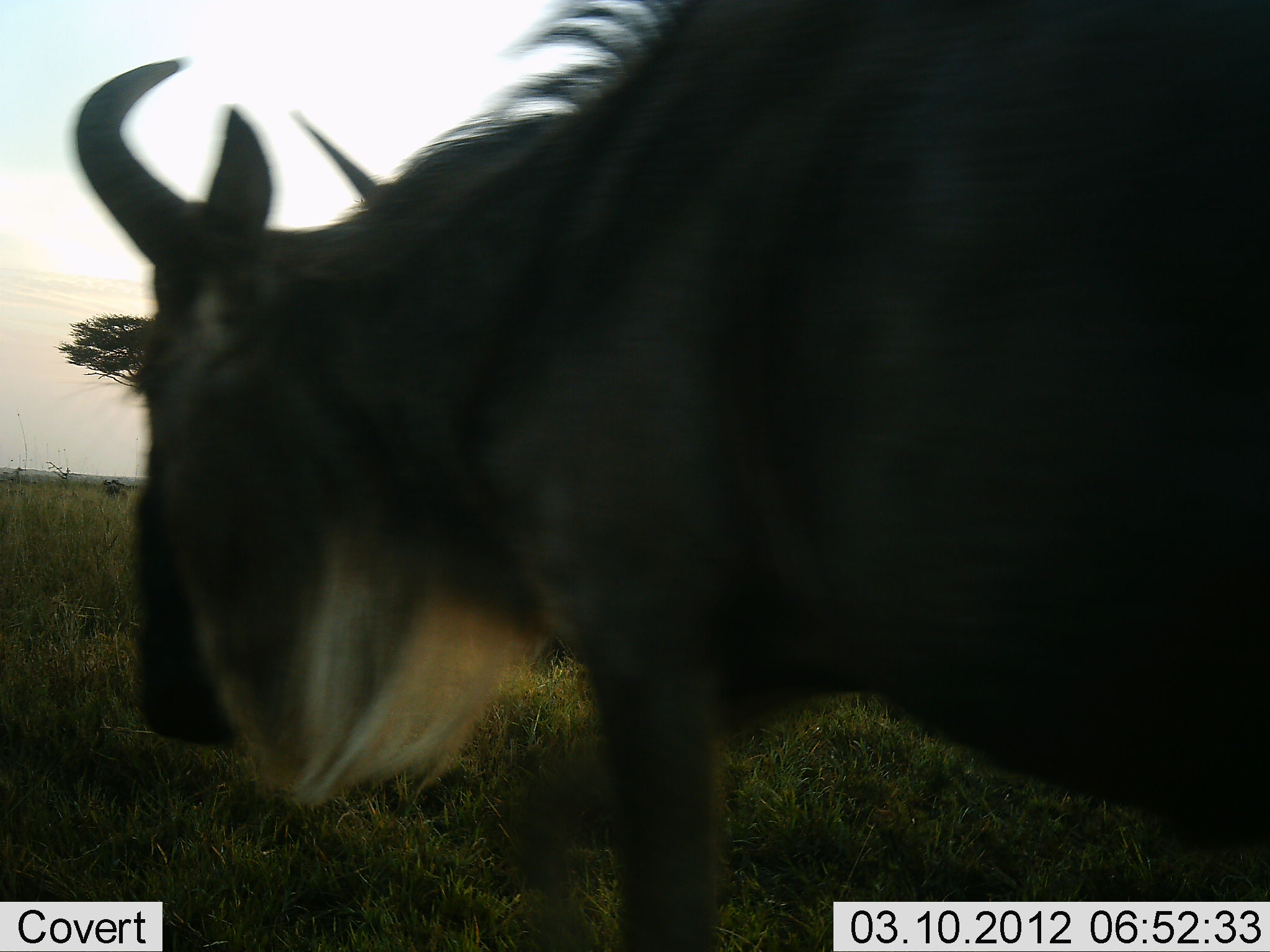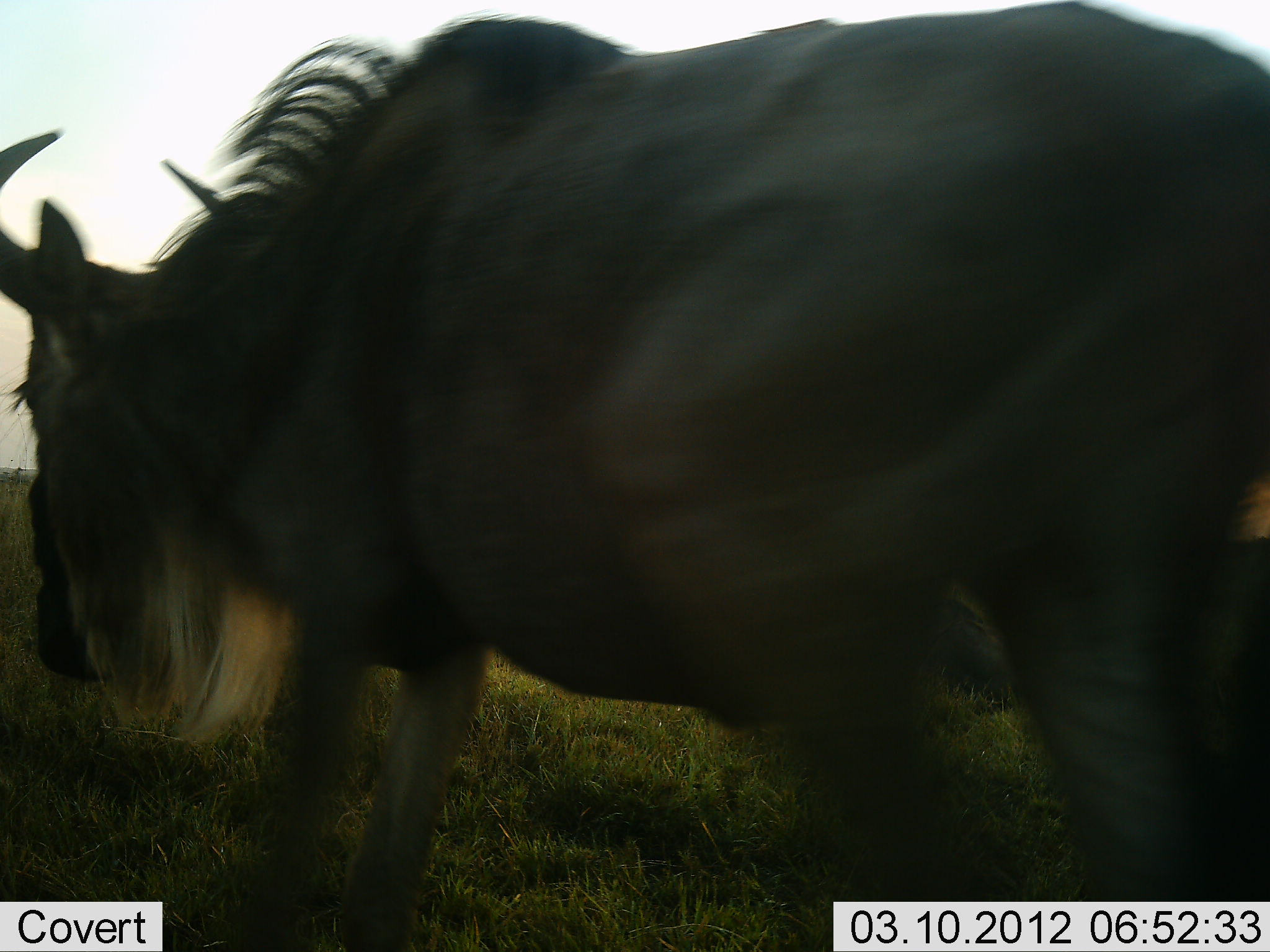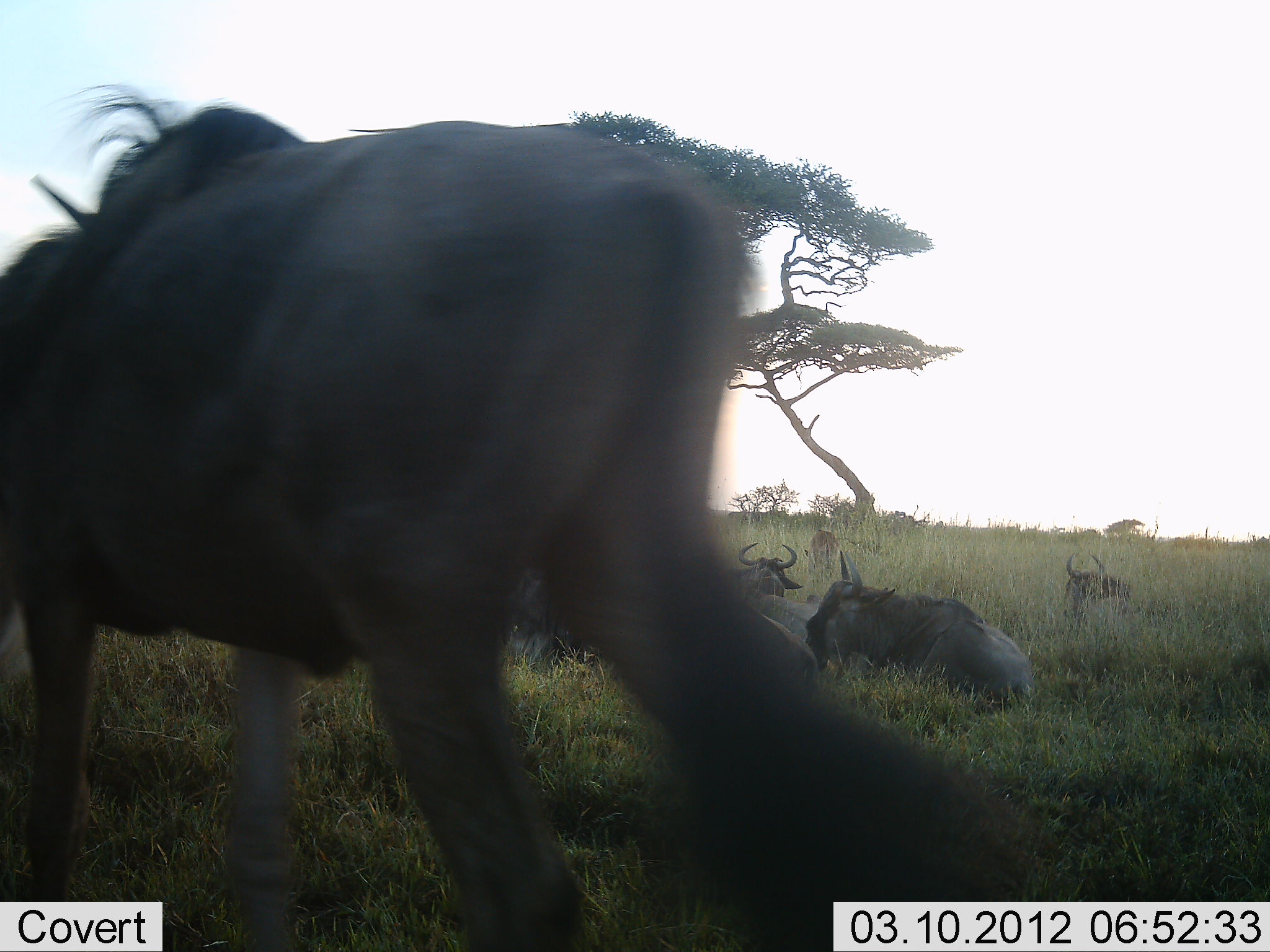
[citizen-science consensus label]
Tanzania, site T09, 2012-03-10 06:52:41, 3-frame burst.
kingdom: Animalia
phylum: Chordata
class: Mammalia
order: Artiodactyla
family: Bovidae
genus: Connochaetes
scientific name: Connochaetes taurinus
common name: blue wildebeest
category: wildebeest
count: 5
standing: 20%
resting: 65%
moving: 75%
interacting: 0%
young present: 0%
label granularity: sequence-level